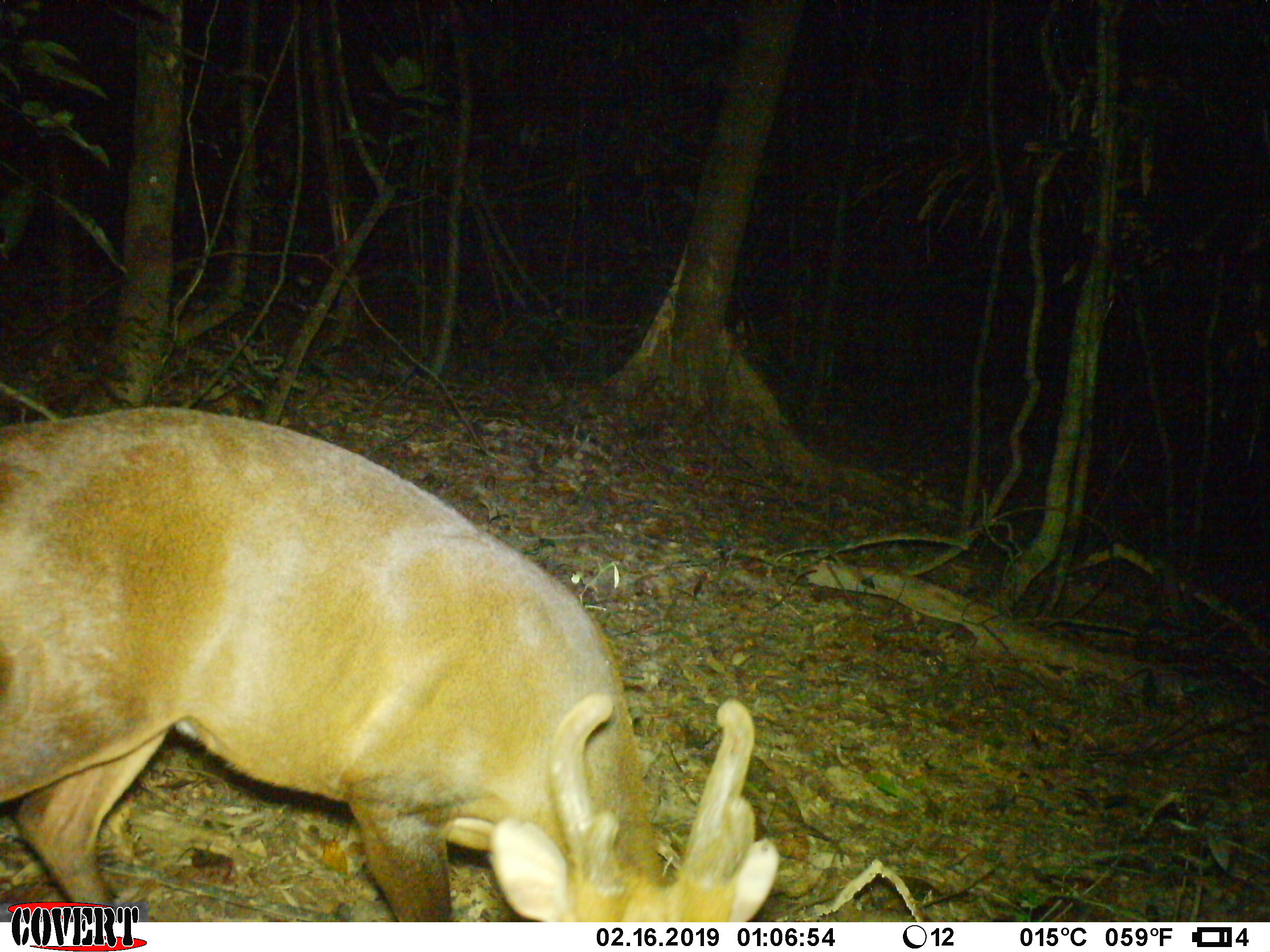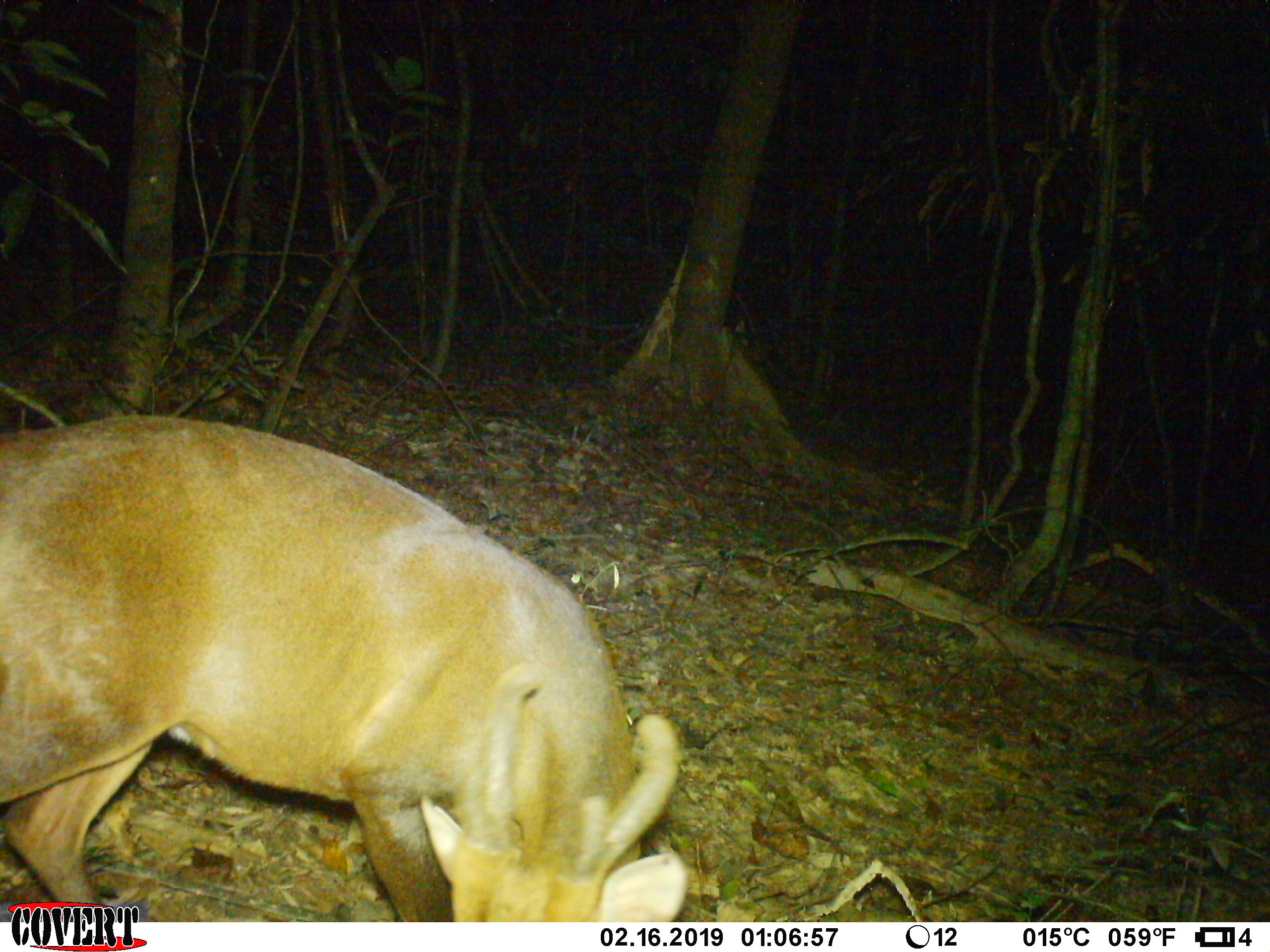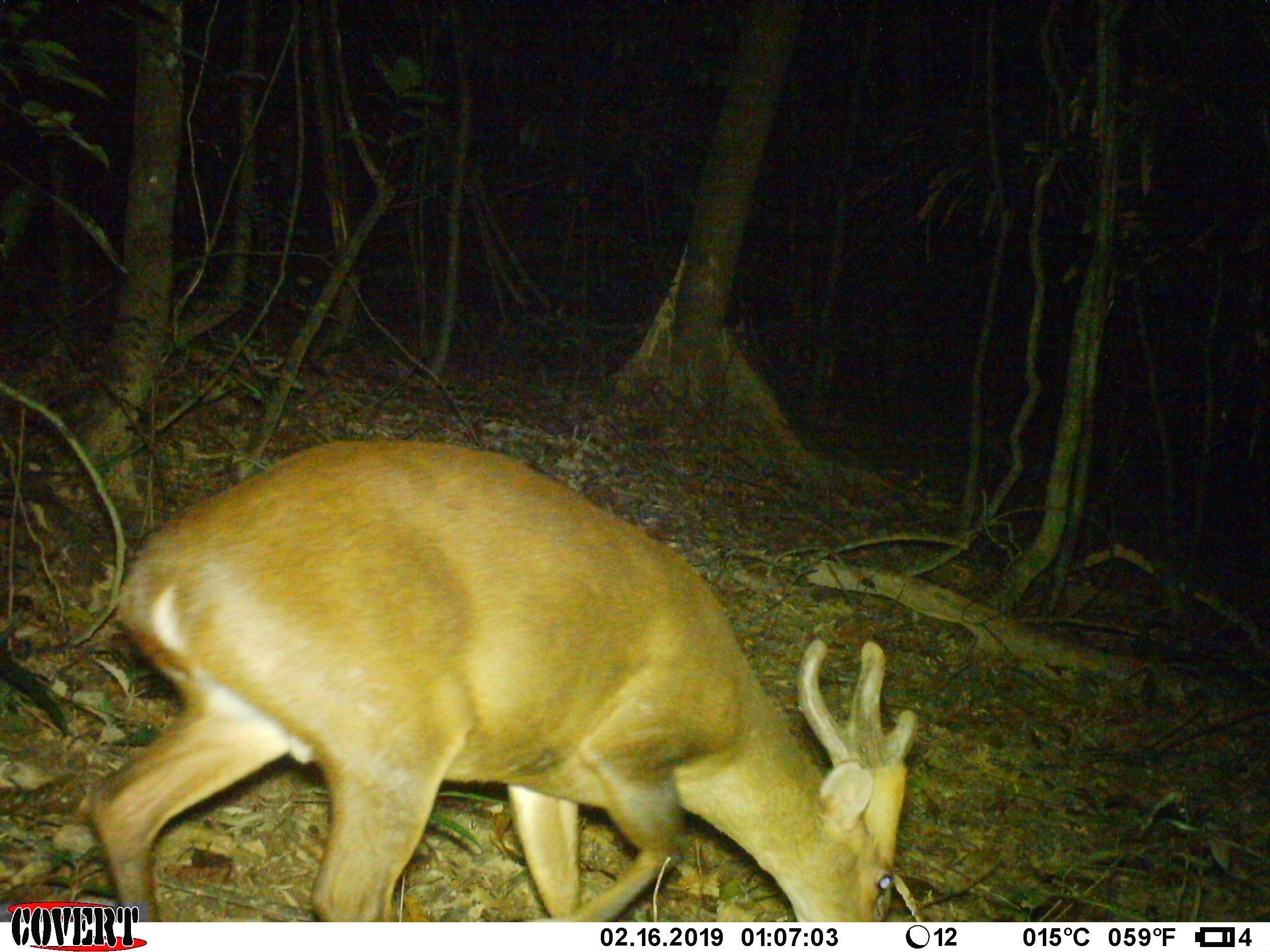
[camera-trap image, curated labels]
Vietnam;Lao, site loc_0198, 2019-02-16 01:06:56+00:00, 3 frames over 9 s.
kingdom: Animalia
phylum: Chordata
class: Mammalia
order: Artiodactyla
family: Cervidae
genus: Muntiacus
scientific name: Muntiacus vuquangensis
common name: large-antlered muntjac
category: large antlered muntjac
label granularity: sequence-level